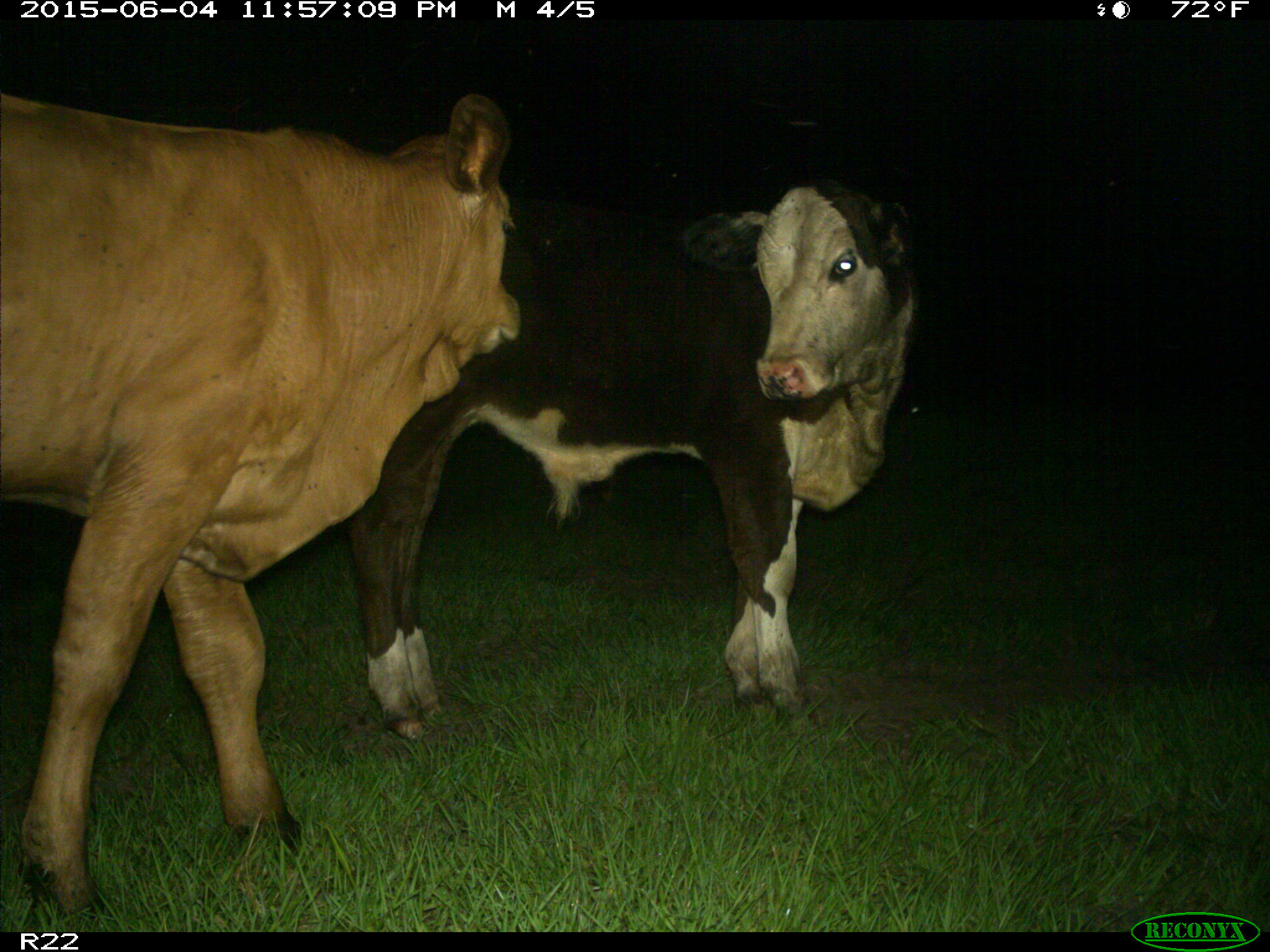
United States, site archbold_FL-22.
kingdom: Animalia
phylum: Chordata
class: Mammalia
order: Artiodactyla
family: Bovidae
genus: Bos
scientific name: Bos taurus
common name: domestic cow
Bos taurus (domestic cow).